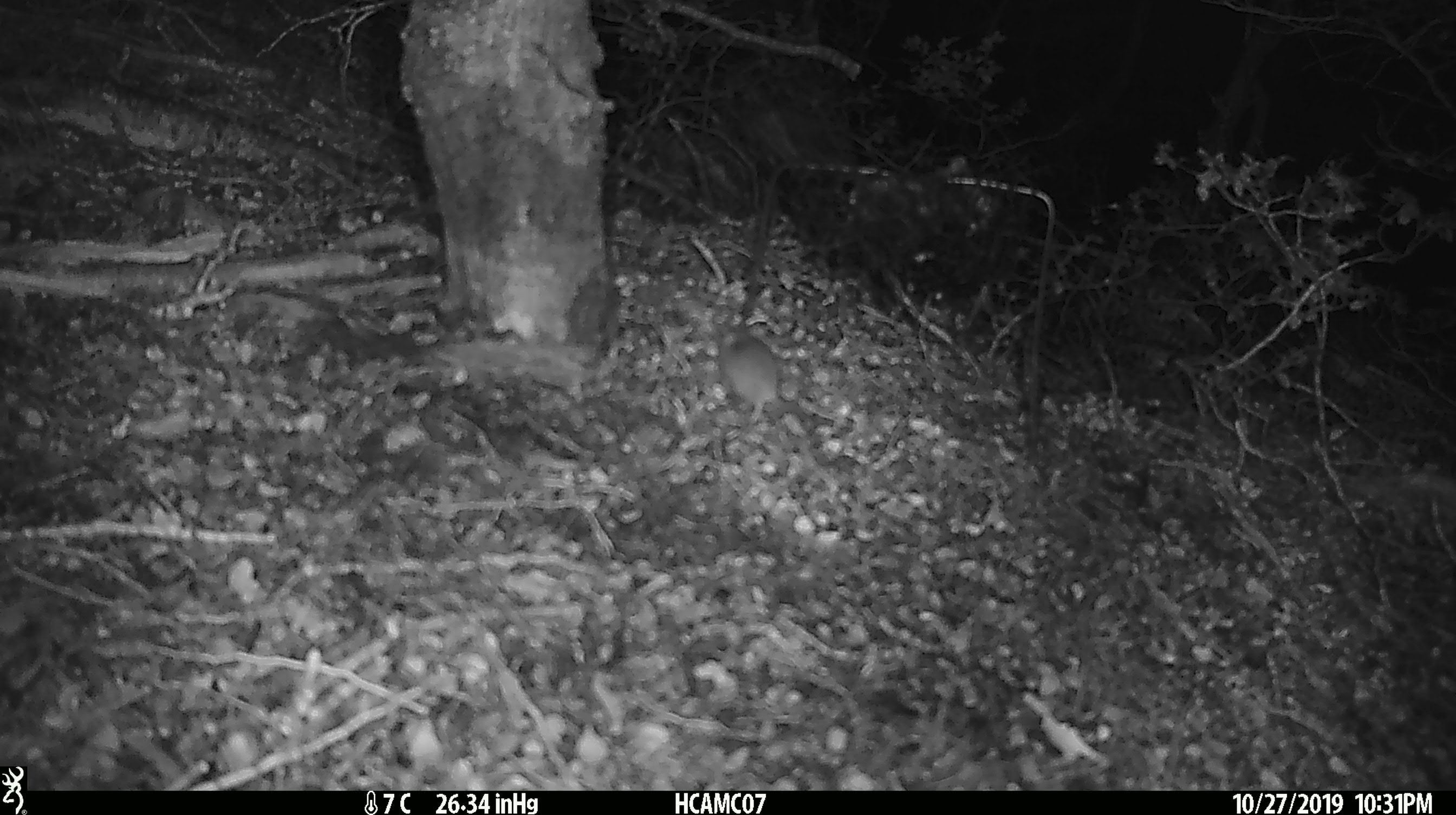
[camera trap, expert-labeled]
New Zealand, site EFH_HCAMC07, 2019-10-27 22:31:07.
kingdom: Animalia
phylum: Chordata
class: Mammalia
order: Rodentia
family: Muridae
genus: Mus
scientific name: Mus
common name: mouse